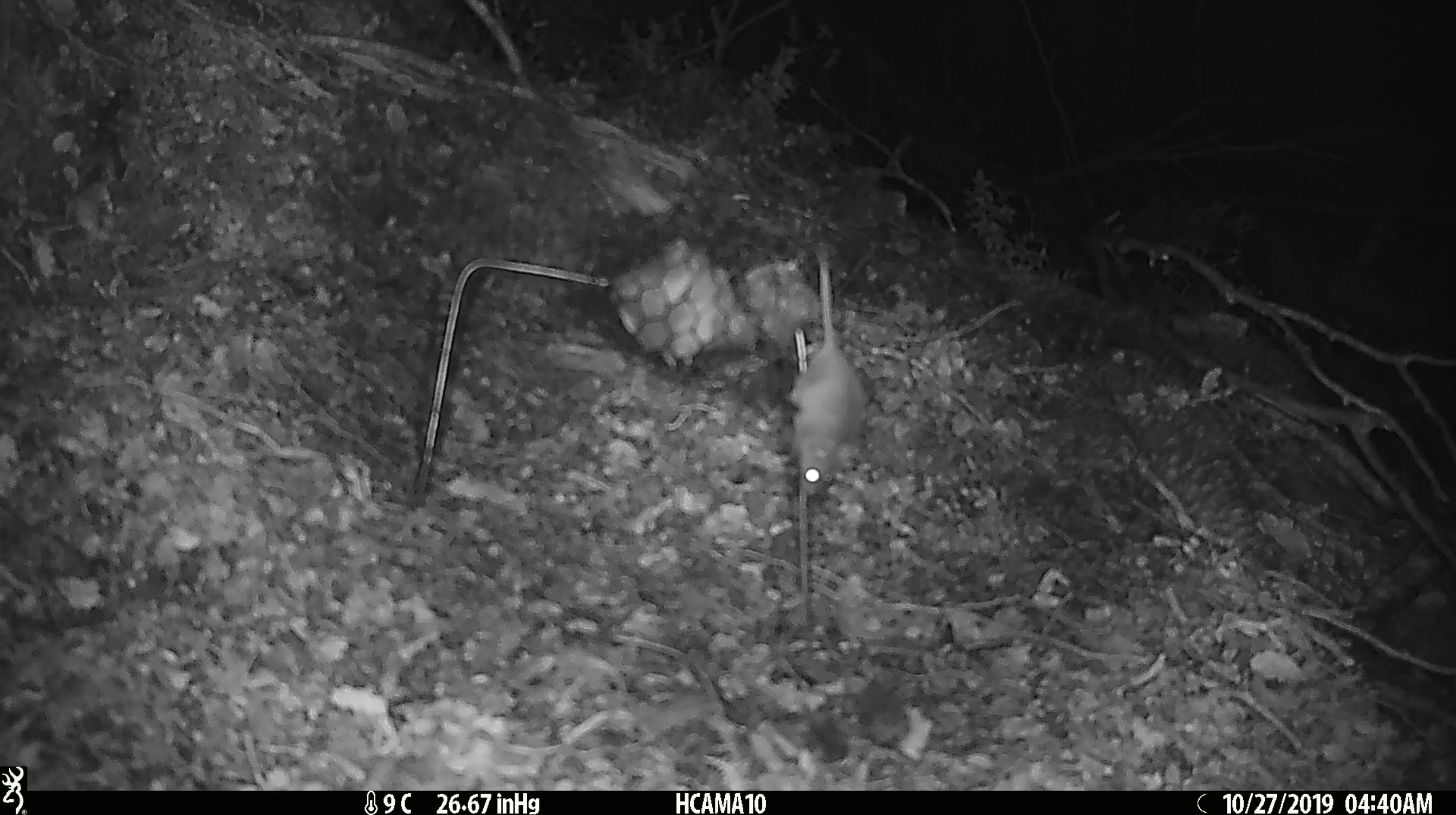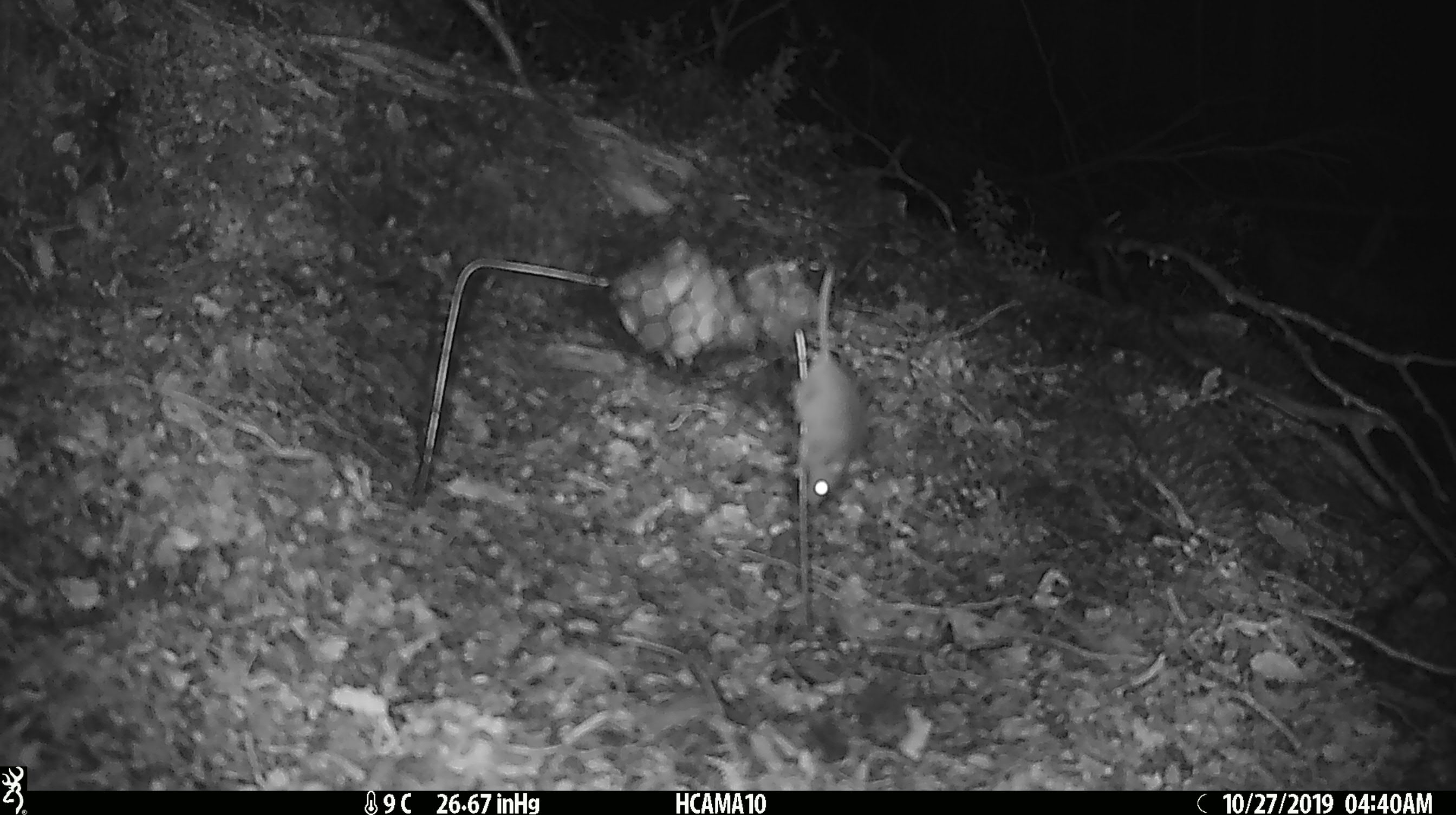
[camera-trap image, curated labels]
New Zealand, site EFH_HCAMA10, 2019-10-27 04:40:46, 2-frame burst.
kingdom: Animalia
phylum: Chordata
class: Mammalia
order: Rodentia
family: Muridae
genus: Mus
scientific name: Mus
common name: mouse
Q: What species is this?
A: Mouse (Mus).